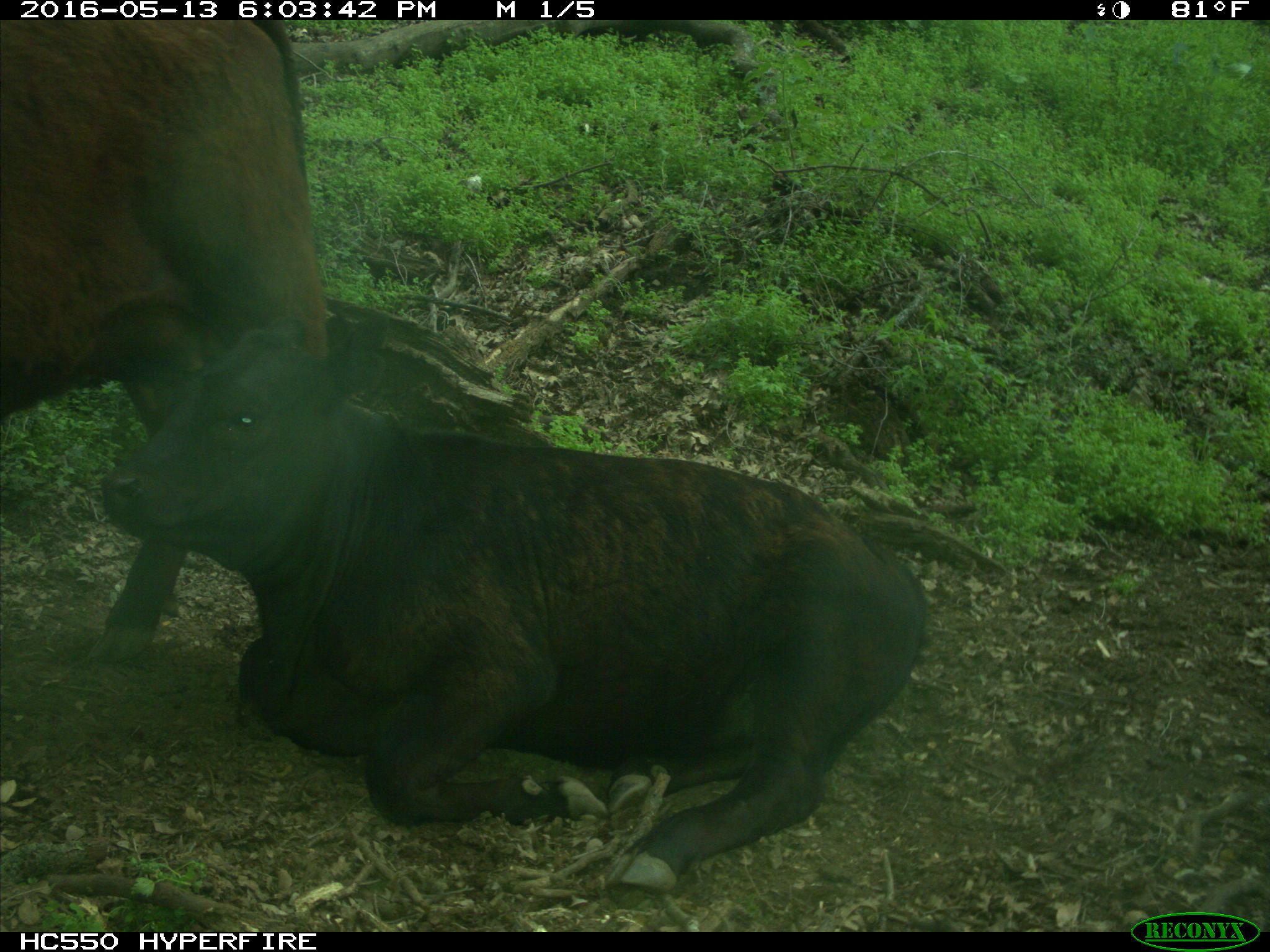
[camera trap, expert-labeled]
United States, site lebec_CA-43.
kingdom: Animalia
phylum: Chordata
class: Mammalia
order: Artiodactyla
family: Bovidae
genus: Bos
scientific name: Bos taurus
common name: domestic cow